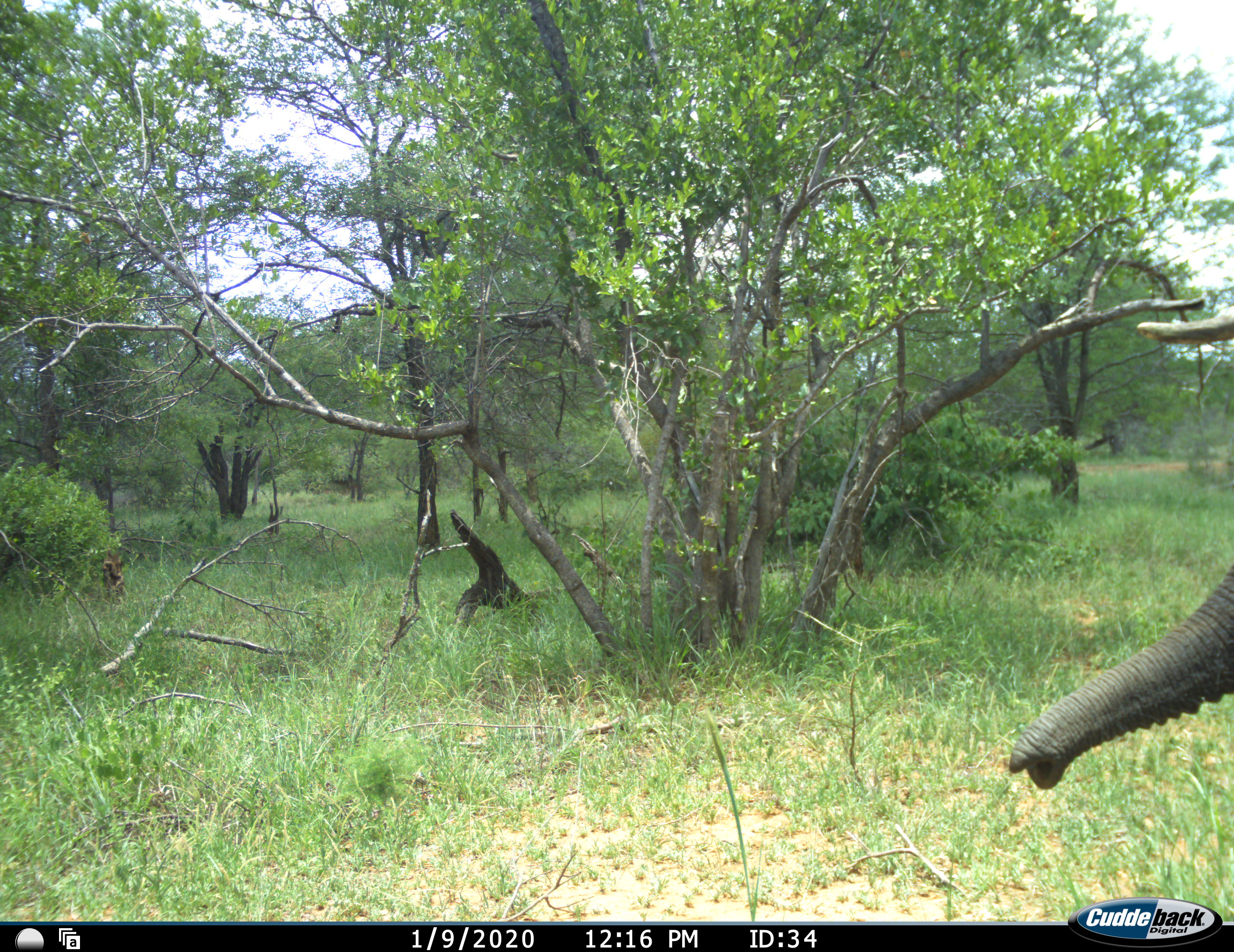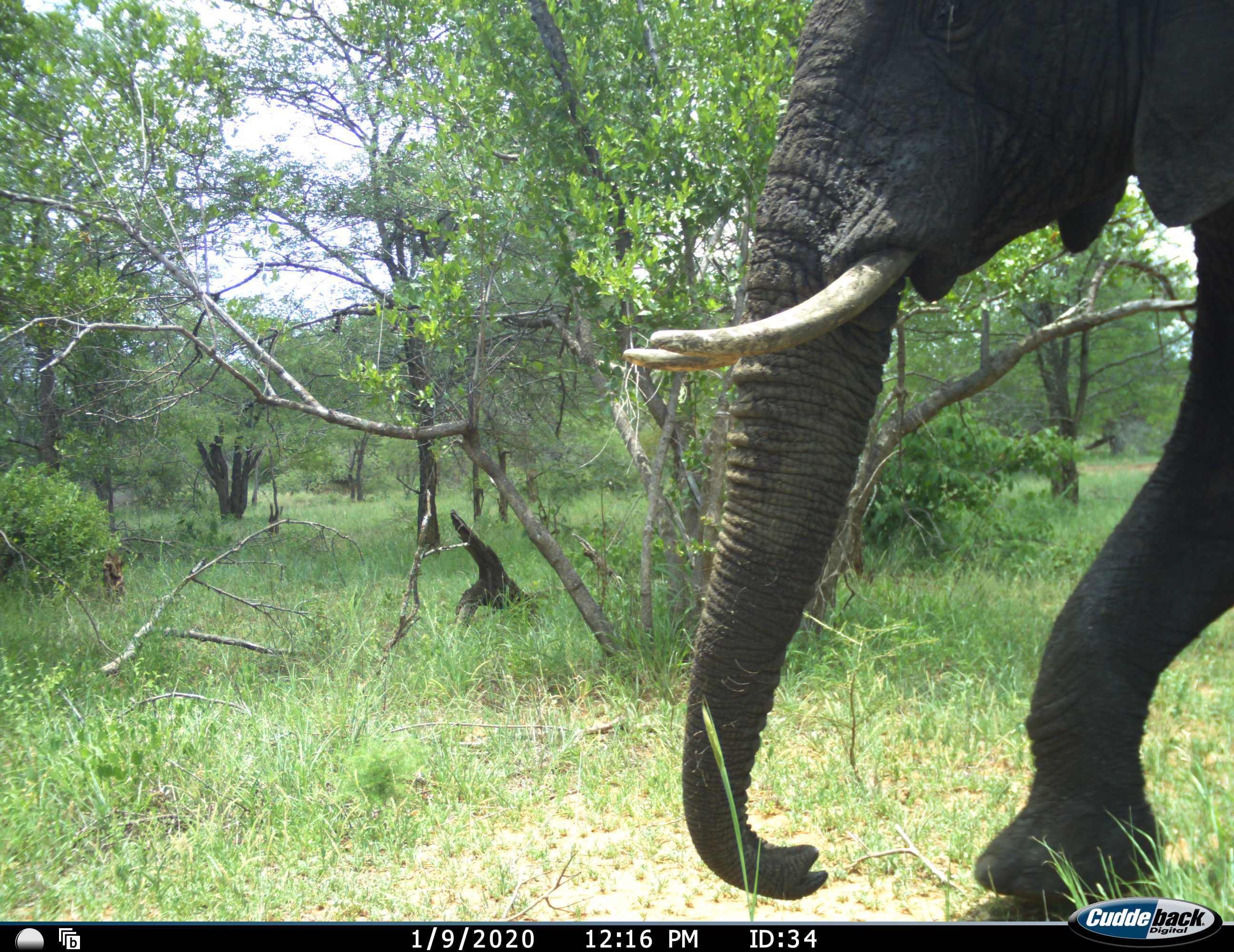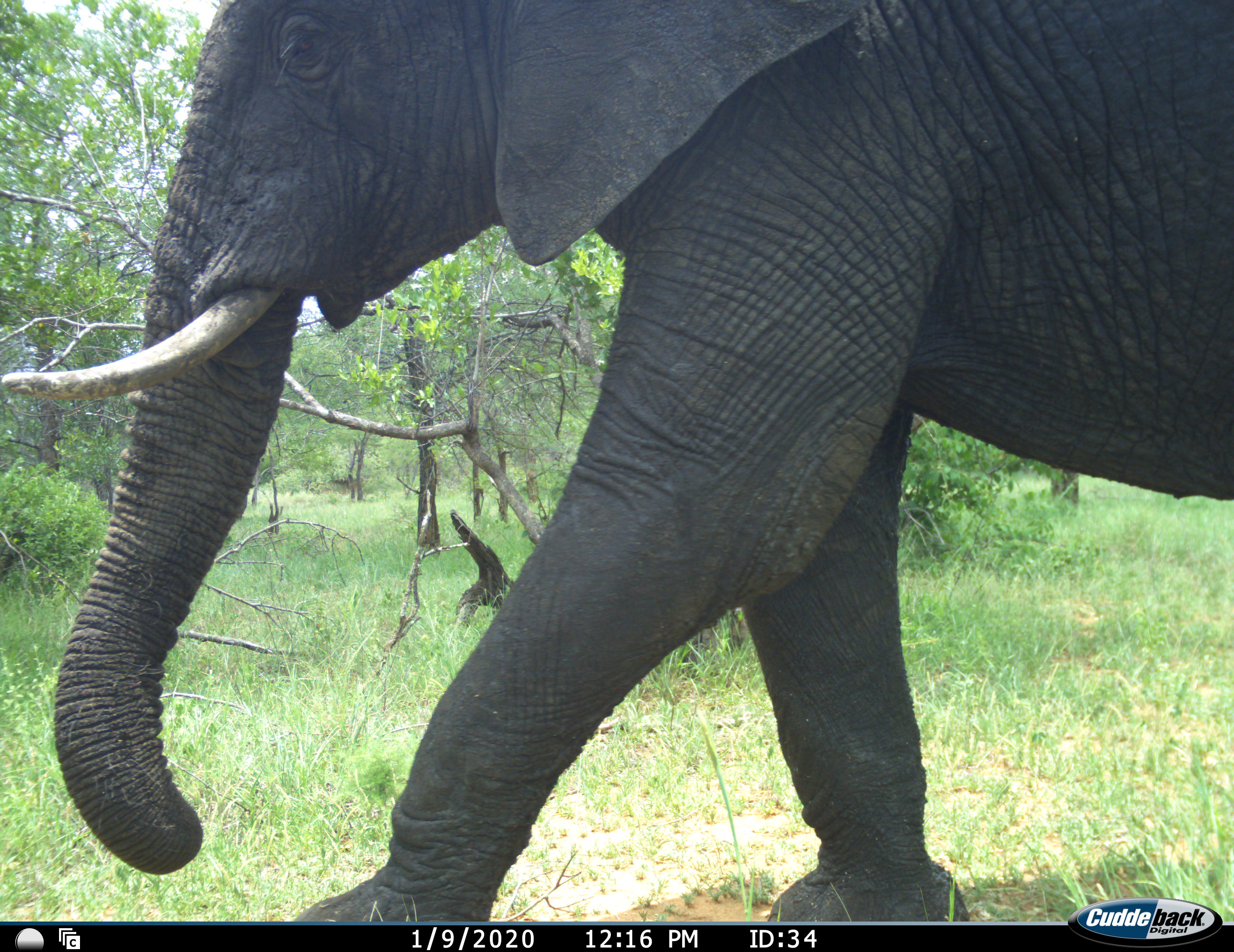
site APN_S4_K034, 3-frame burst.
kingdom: Animalia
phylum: Chordata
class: Mammalia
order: Proboscidea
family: Elephantidae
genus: Loxodonta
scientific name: Loxodonta africana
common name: african bush elephant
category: elephant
Elephant (african bush elephant) (Loxodonta africana), count 1. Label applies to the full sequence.